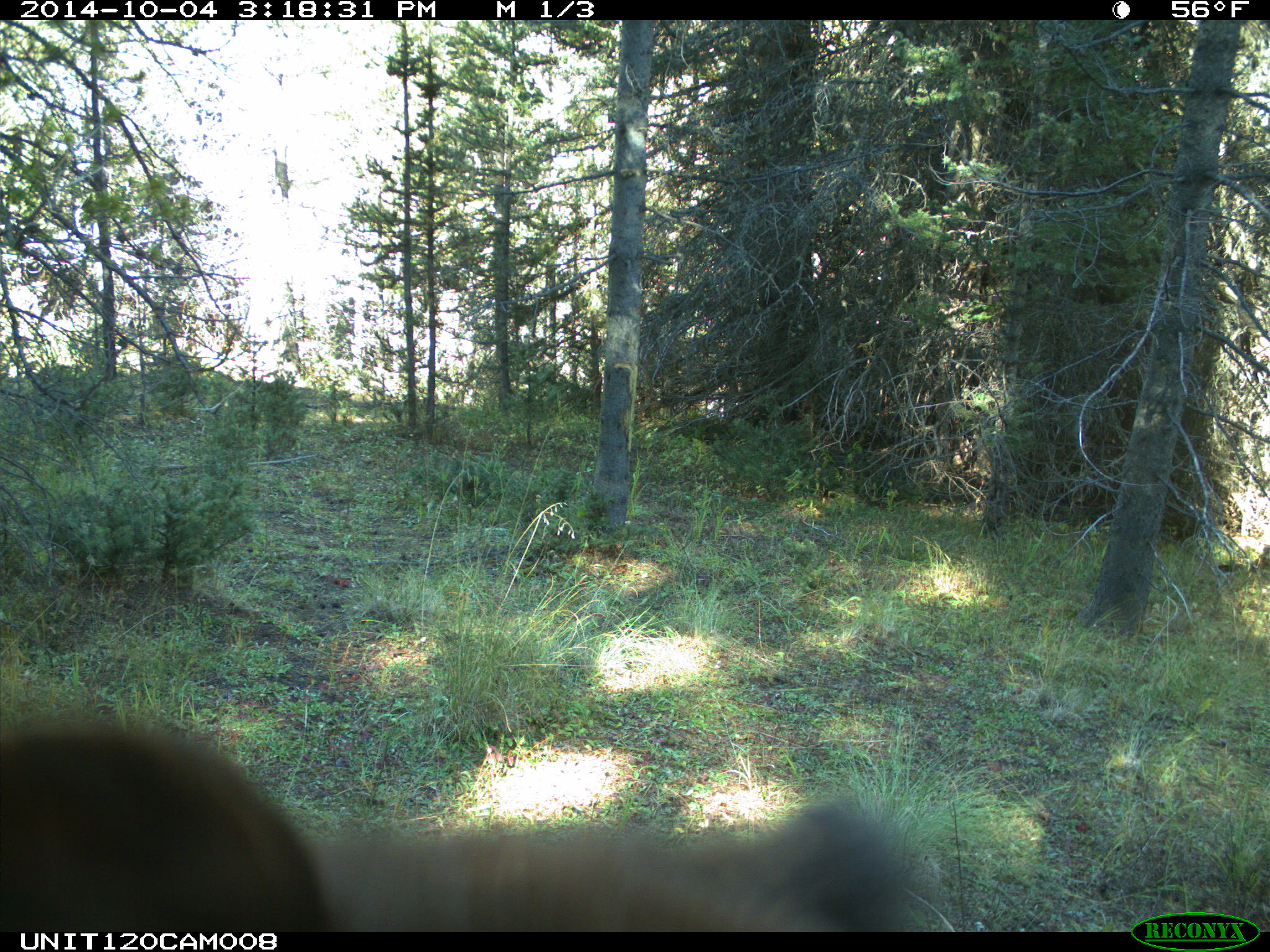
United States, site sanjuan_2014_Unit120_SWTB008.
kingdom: Animalia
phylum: Chordata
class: Mammalia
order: Carnivora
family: Ursidae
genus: Ursus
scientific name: Ursus americanus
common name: american black bear